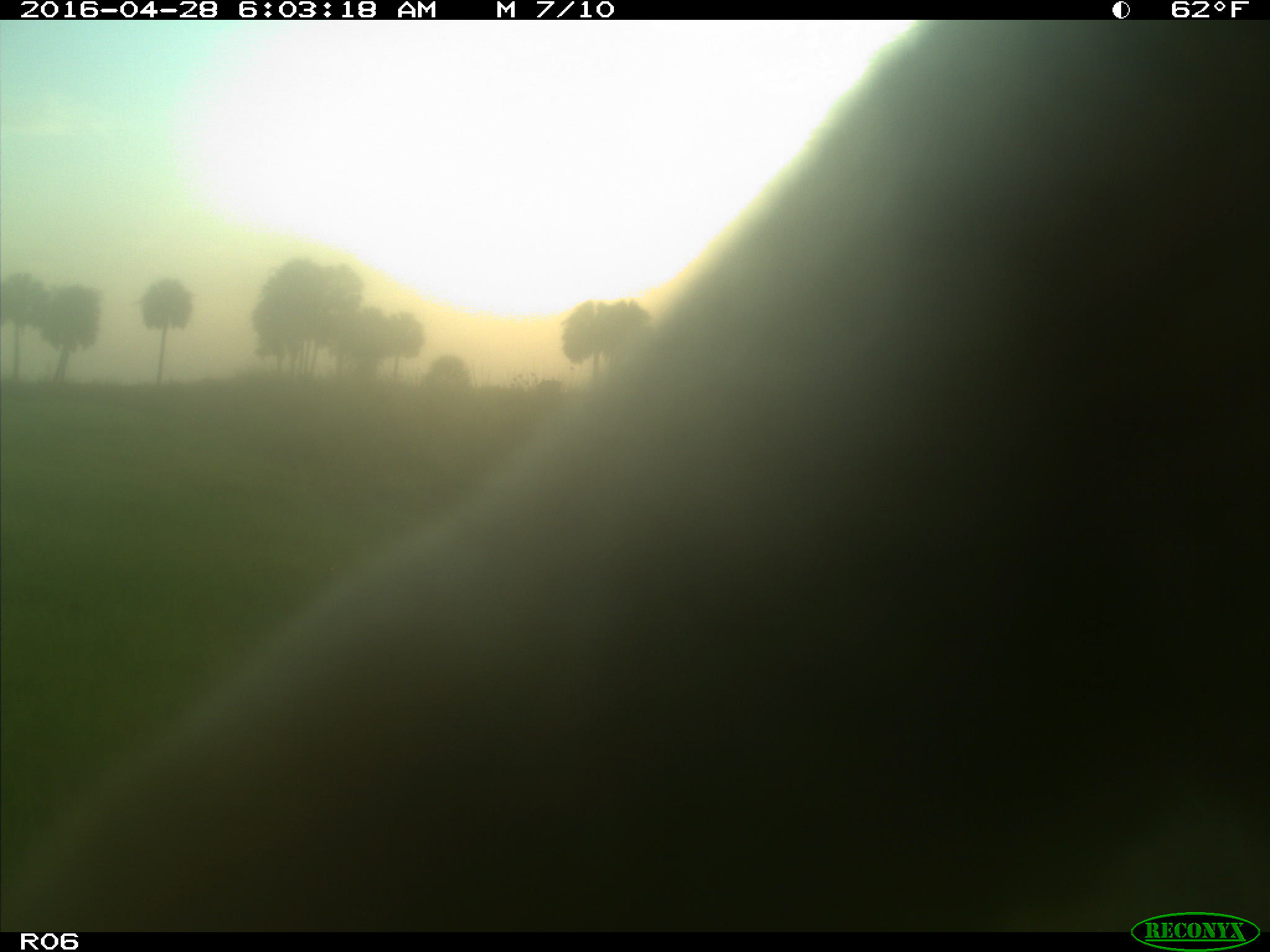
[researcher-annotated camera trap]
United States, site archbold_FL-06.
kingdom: Animalia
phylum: Chordata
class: Mammalia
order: Artiodactyla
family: Bovidae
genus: Bos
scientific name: Bos taurus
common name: domestic cow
Bos taurus (domestic cow).